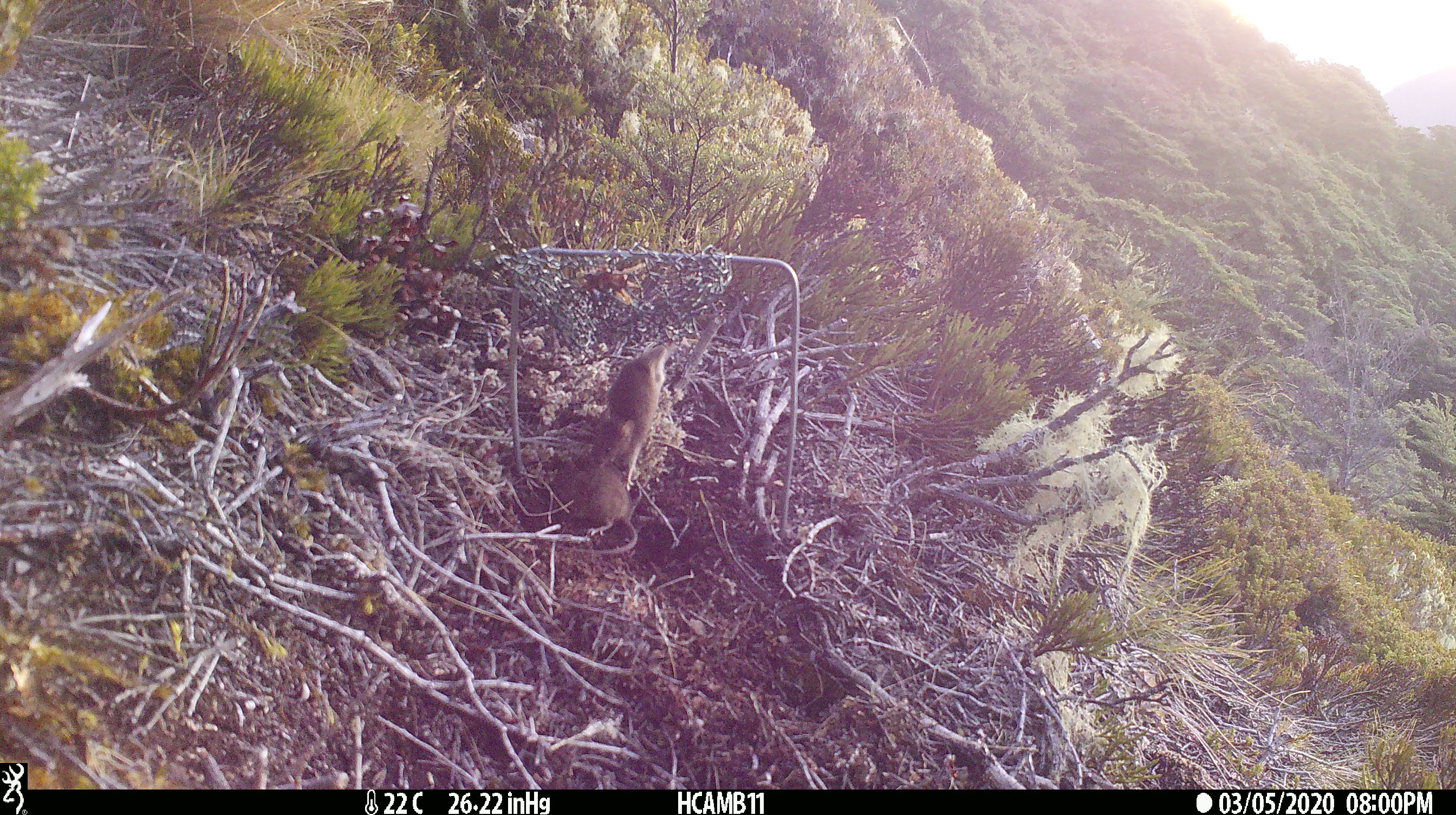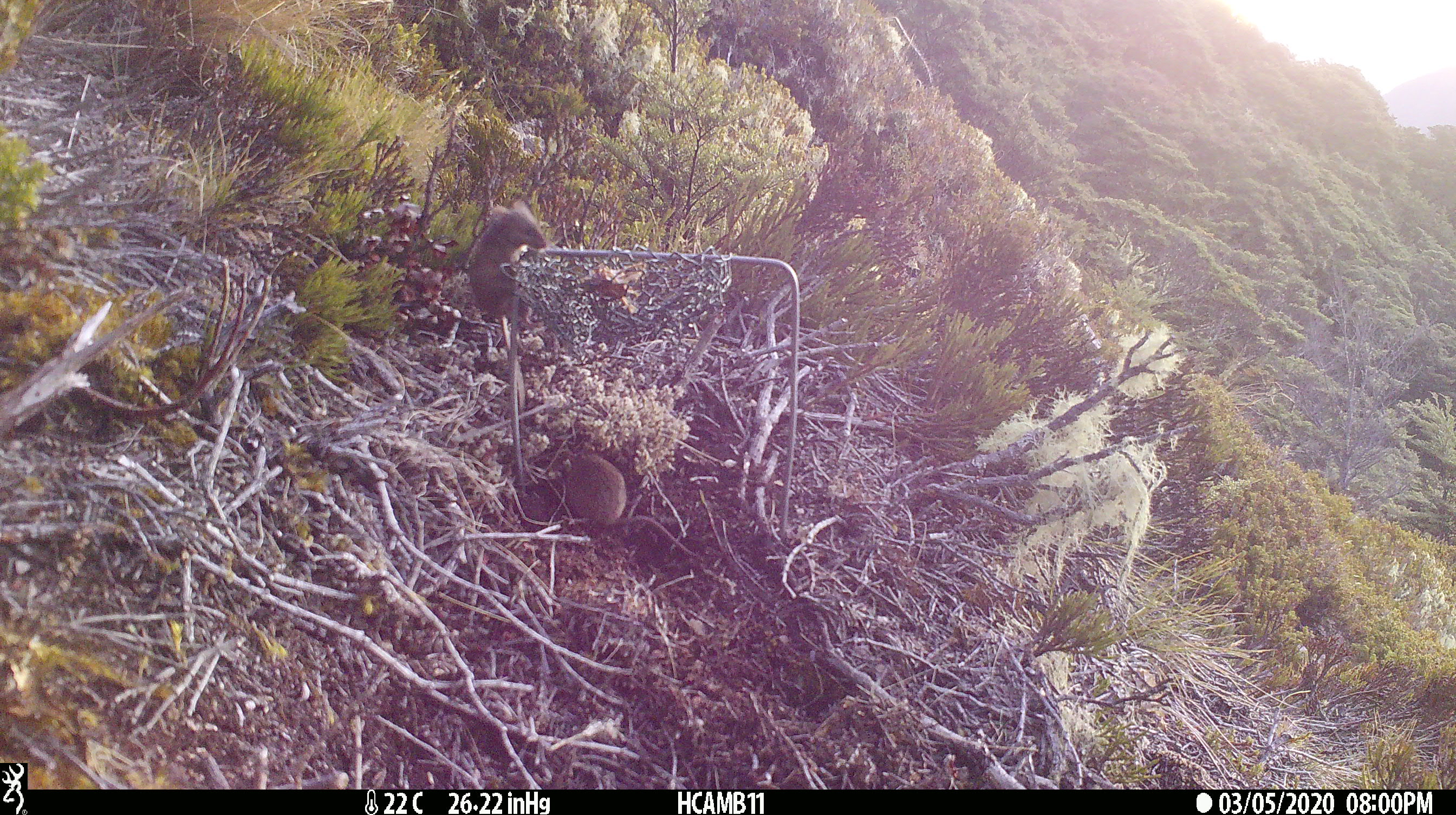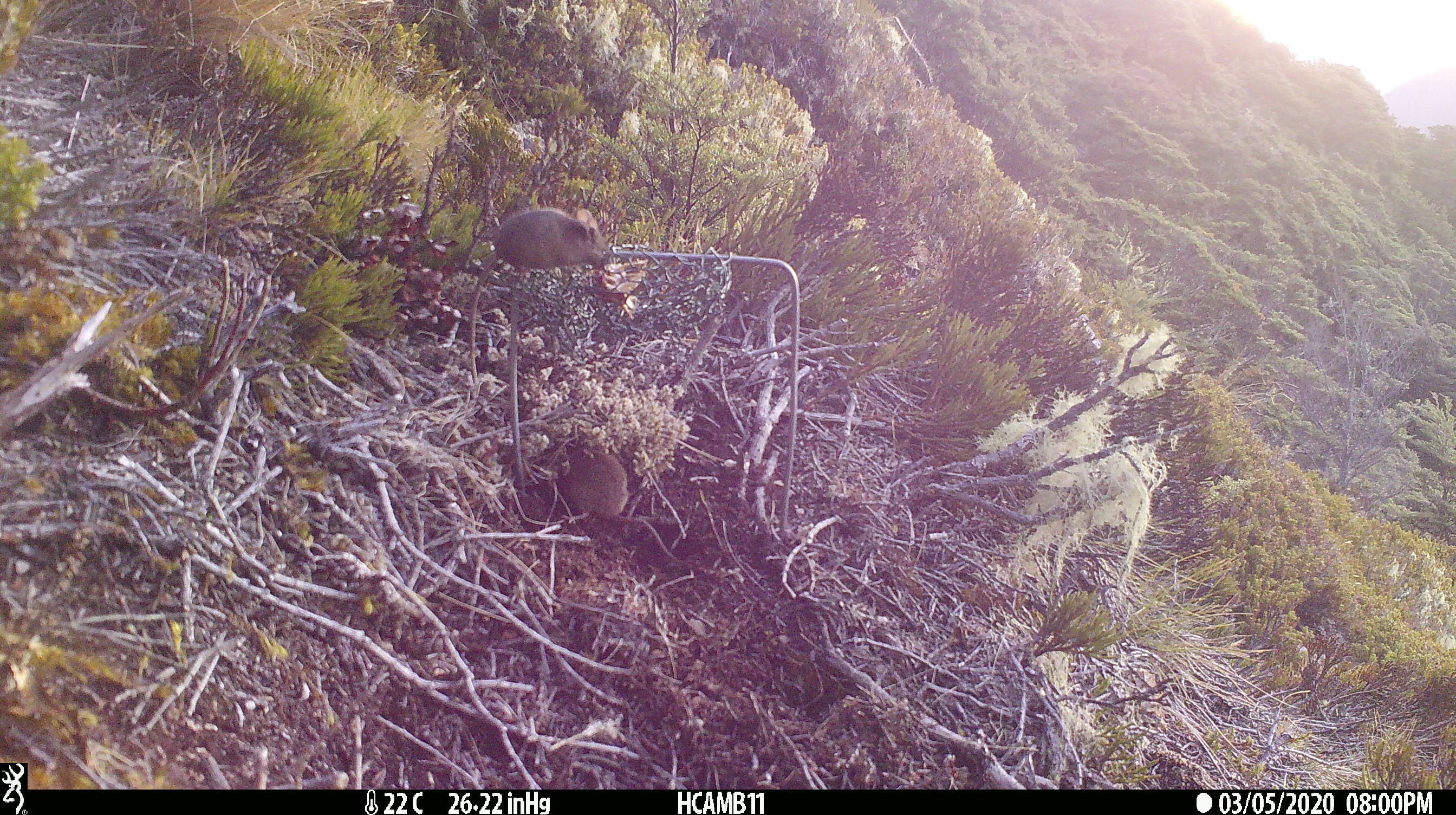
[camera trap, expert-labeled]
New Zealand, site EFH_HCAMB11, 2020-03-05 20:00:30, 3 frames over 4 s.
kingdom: Animalia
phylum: Chordata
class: Mammalia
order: Rodentia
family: Muridae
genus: Mus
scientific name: Mus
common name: mouse